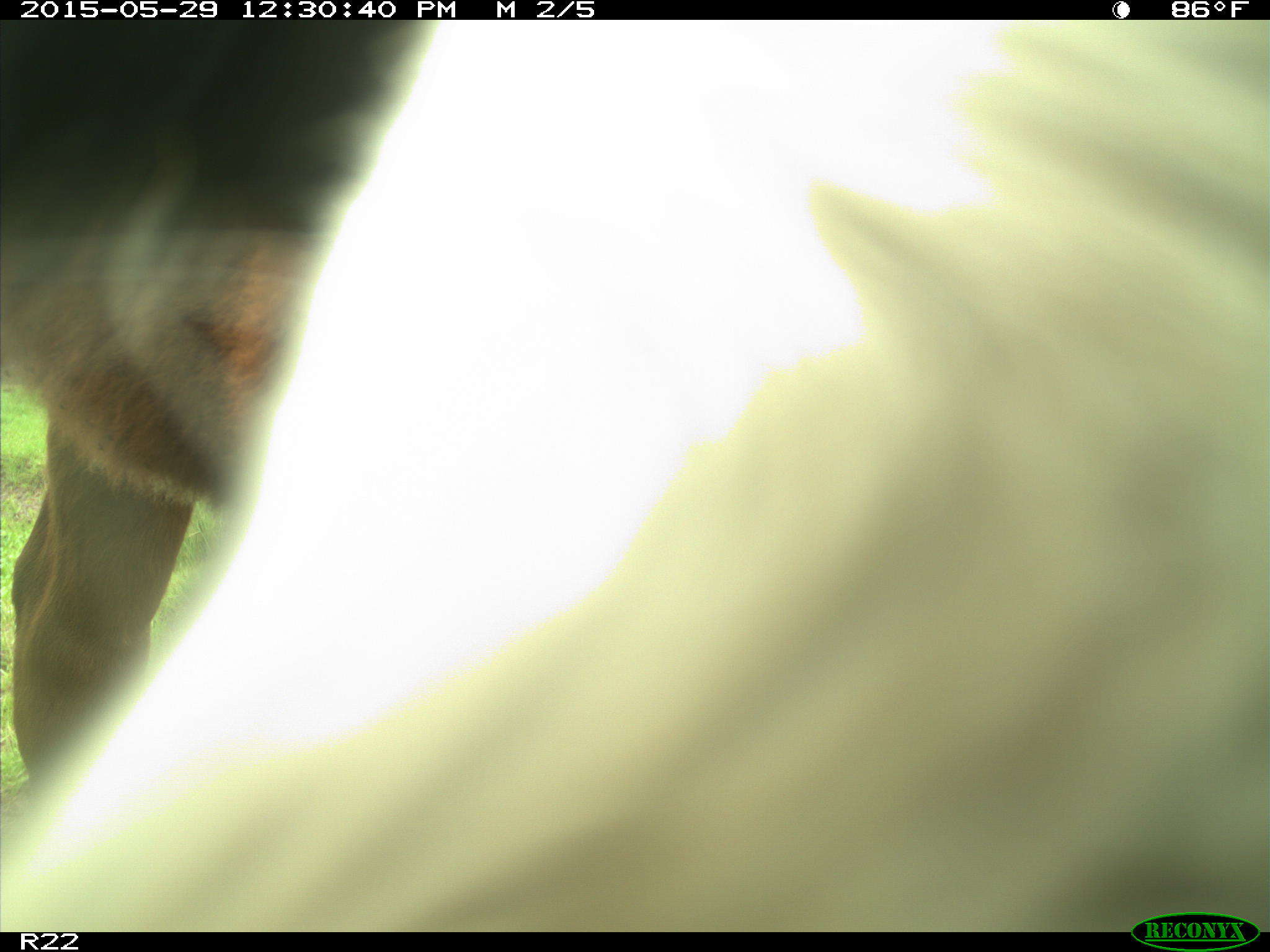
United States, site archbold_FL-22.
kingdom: Animalia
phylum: Chordata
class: Mammalia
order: Artiodactyla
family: Bovidae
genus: Bos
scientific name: Bos taurus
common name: domestic cow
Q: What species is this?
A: Bos taurus (domestic cow).